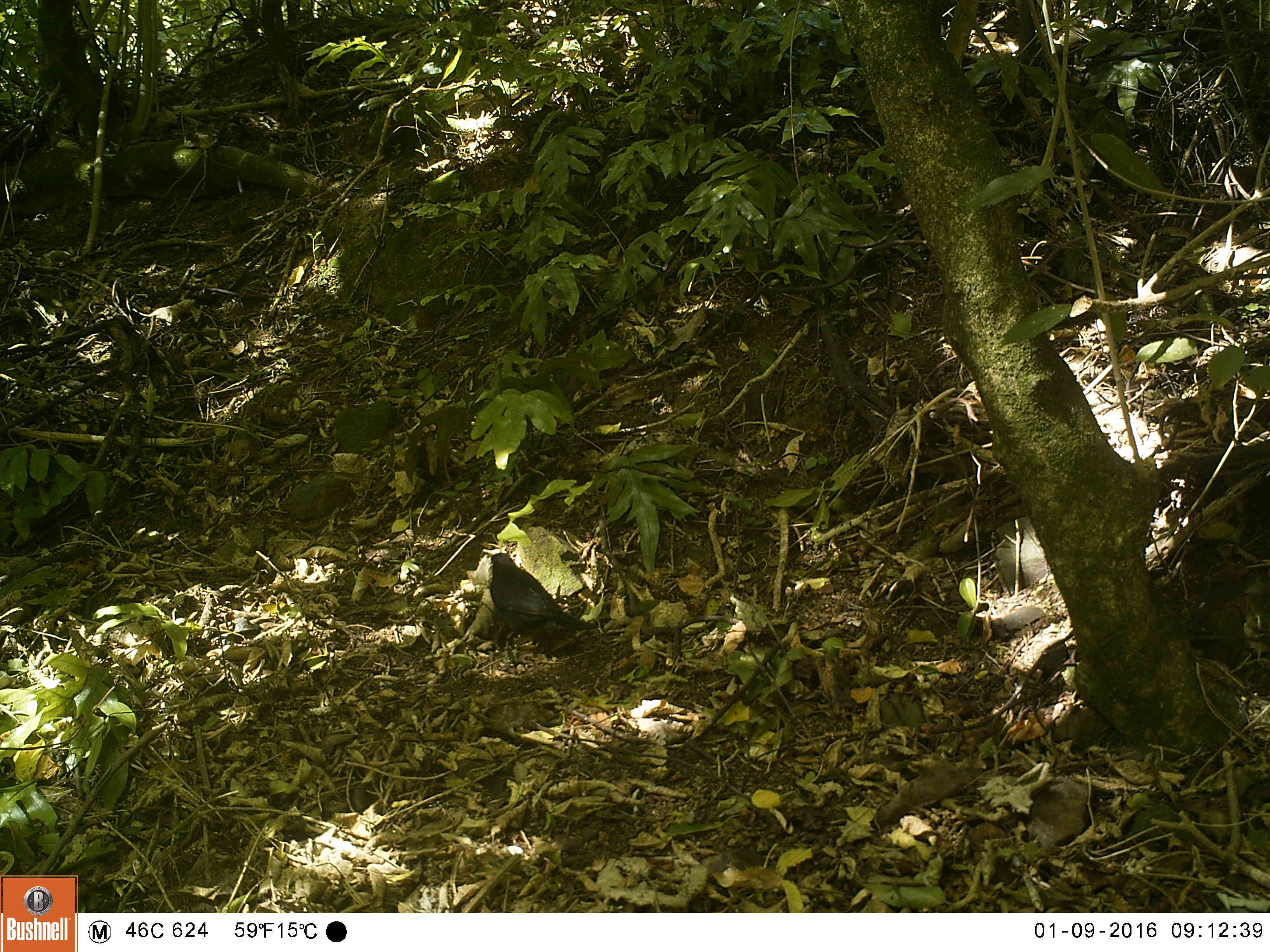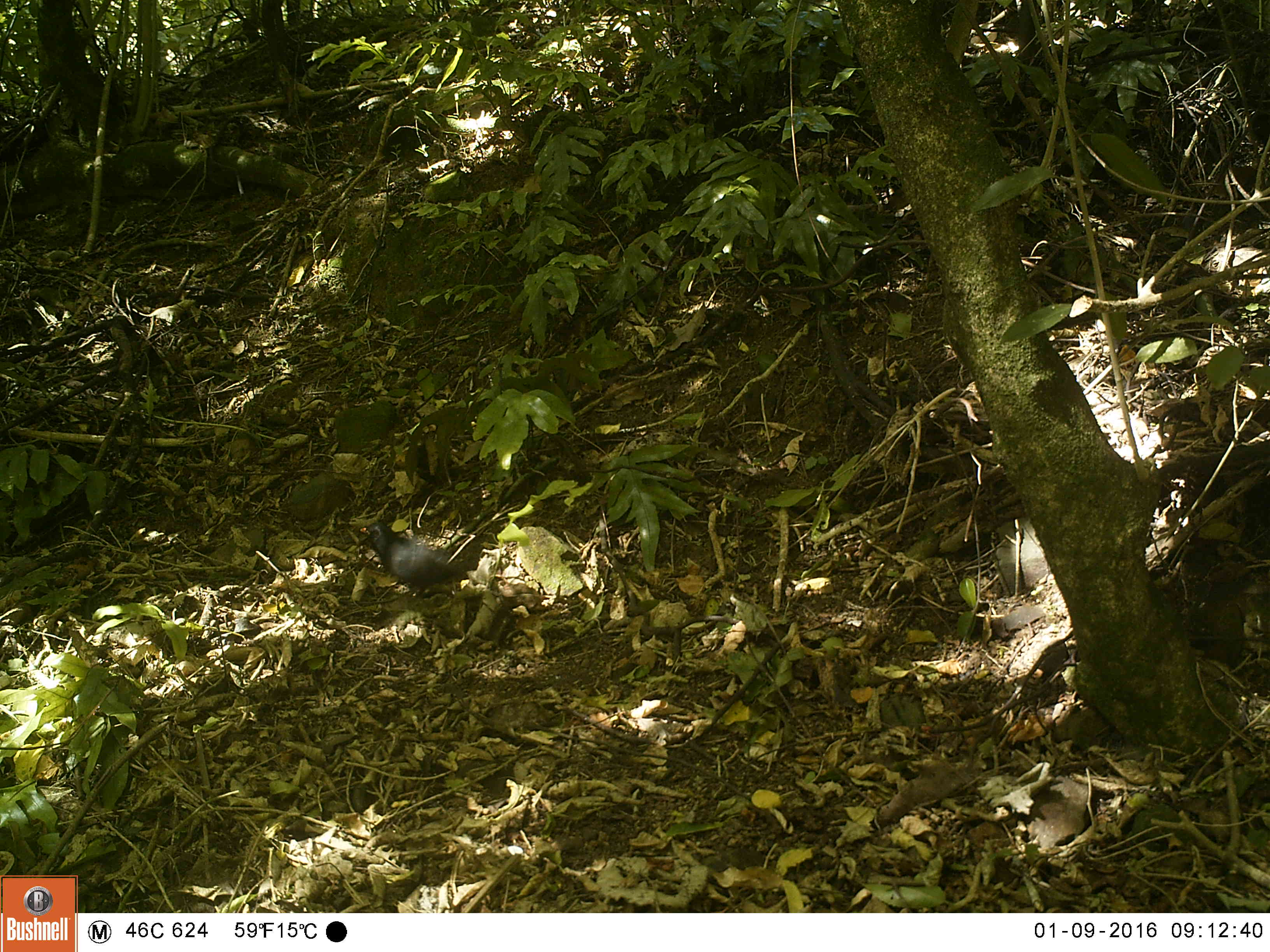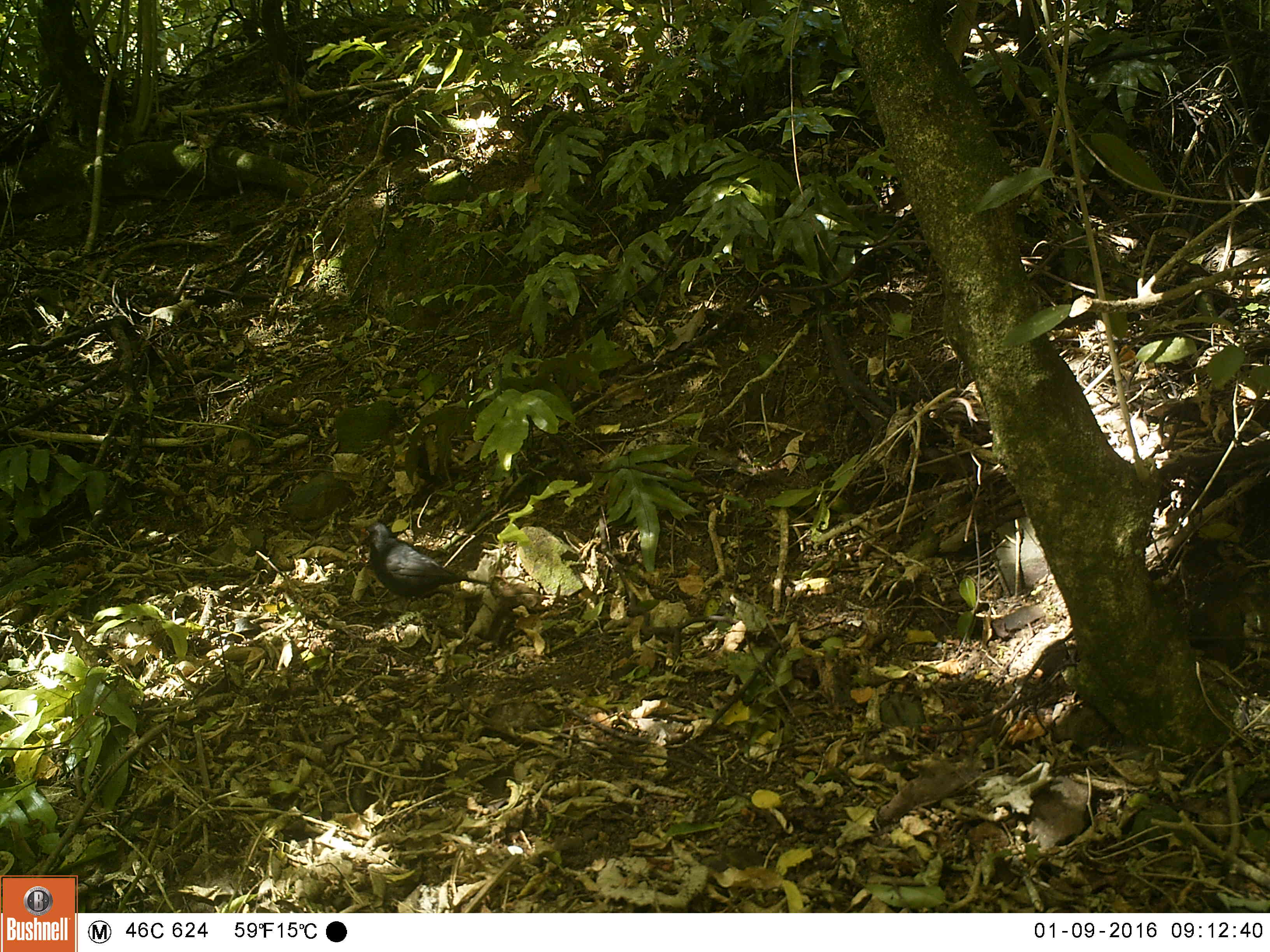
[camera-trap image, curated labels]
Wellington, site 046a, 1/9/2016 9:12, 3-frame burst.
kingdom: Animalia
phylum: Chordata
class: Aves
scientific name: Aves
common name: bird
Bird (Aves).